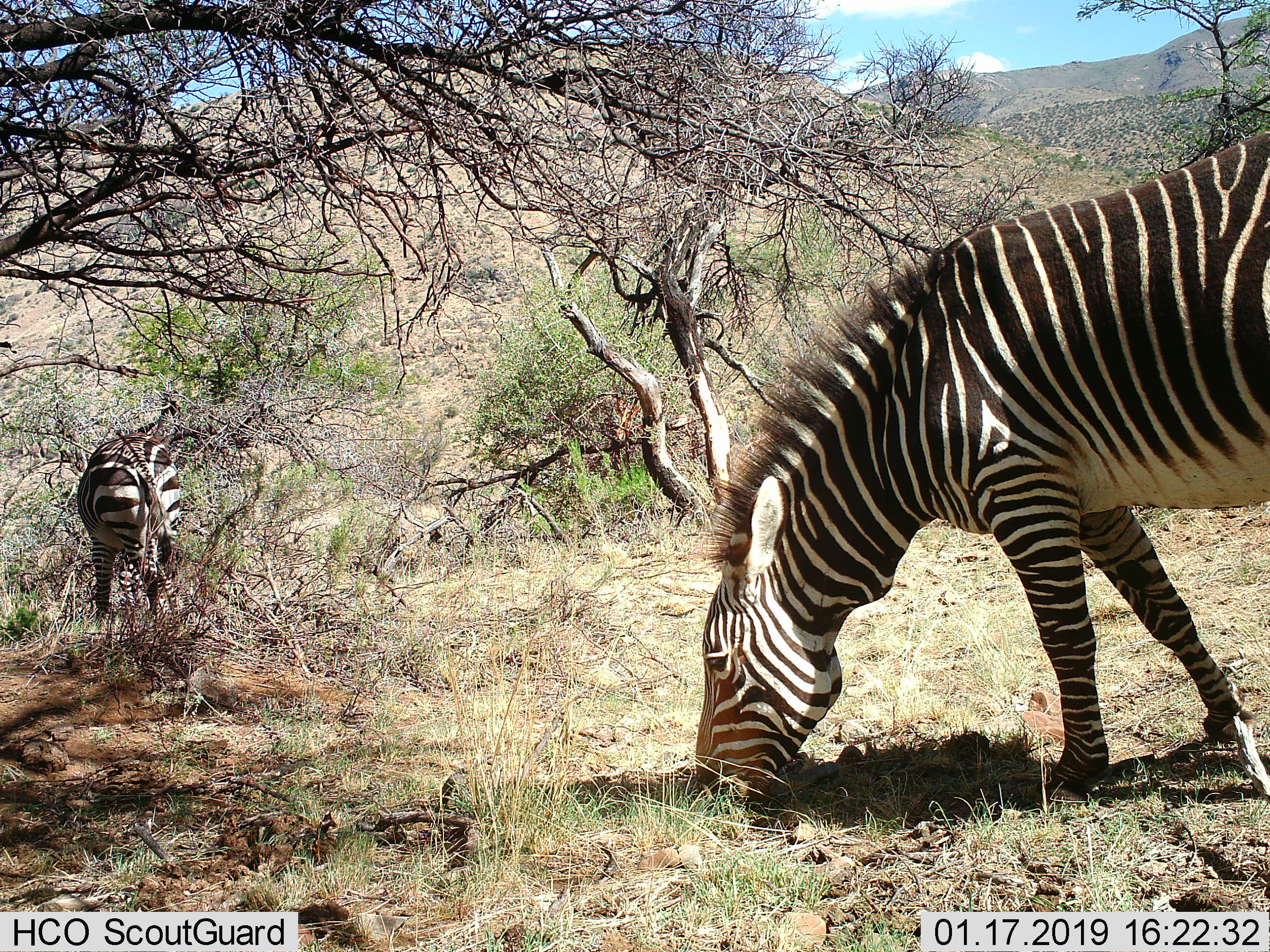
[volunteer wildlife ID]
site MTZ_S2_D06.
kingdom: Animalia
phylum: Chordata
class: Mammalia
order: Perissodactyla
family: Equidae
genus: Equus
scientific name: Equus zebra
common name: mountain zebra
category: zebramountain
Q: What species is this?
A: Zebramountain (mountain zebra) (Equus zebra).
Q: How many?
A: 2.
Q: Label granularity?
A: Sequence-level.